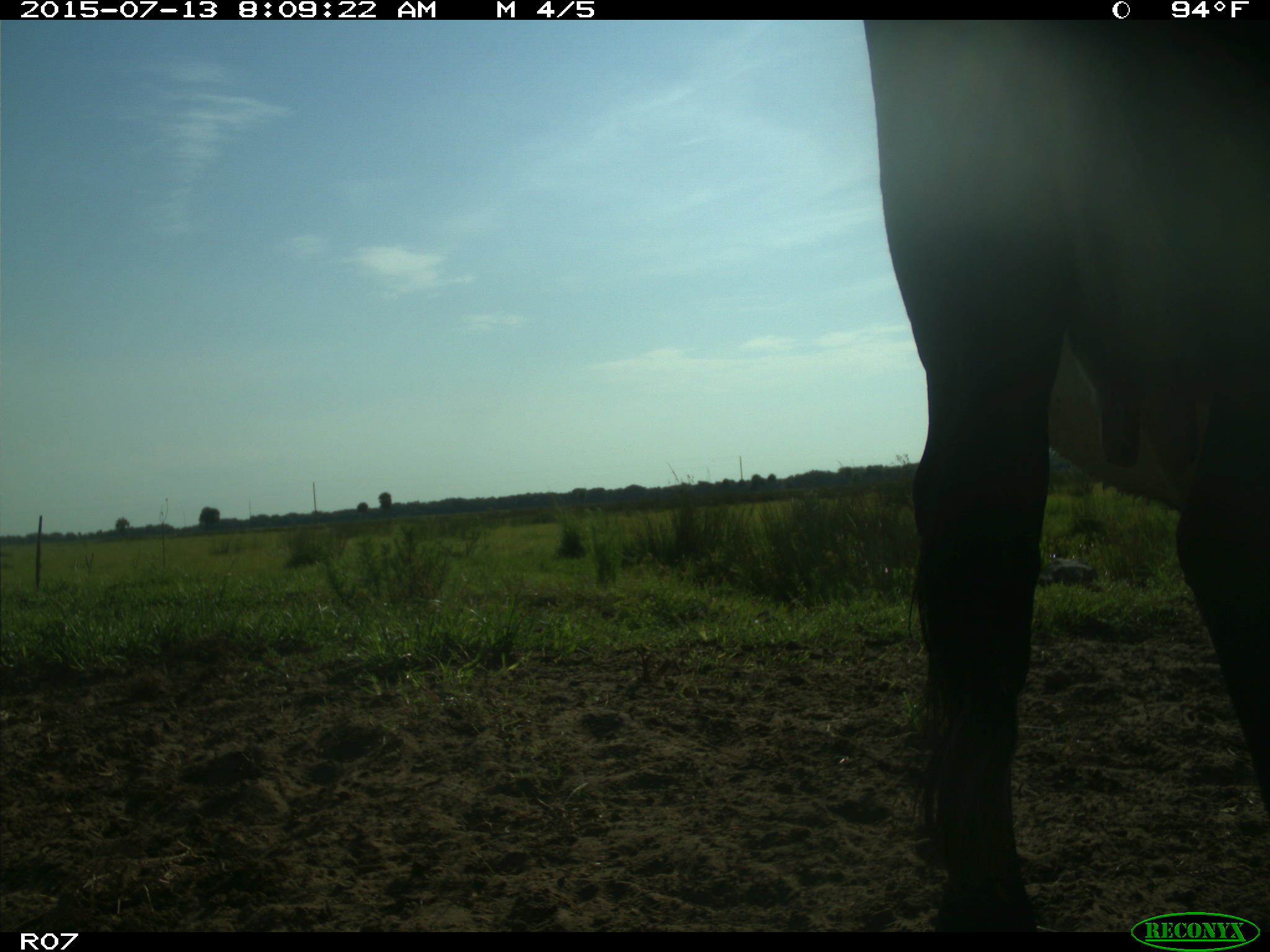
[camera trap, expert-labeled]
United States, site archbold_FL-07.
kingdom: Animalia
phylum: Chordata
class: Mammalia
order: Artiodactyla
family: Bovidae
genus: Bos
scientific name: Bos taurus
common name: domestic cow